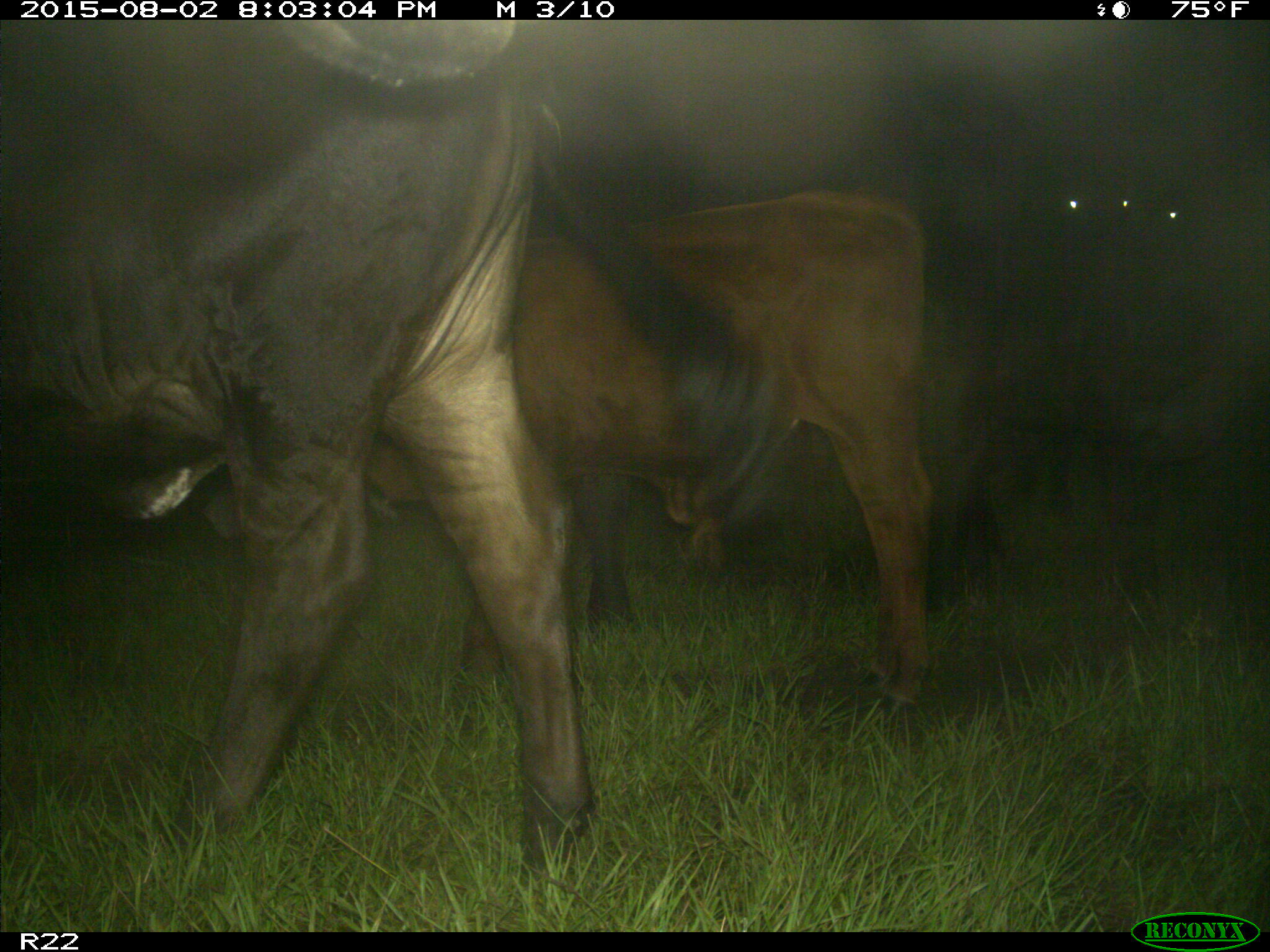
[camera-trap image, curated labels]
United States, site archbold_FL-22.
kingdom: Animalia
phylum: Chordata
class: Mammalia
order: Artiodactyla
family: Bovidae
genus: Bos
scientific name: Bos taurus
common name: domestic cow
Bos taurus (domestic cow).